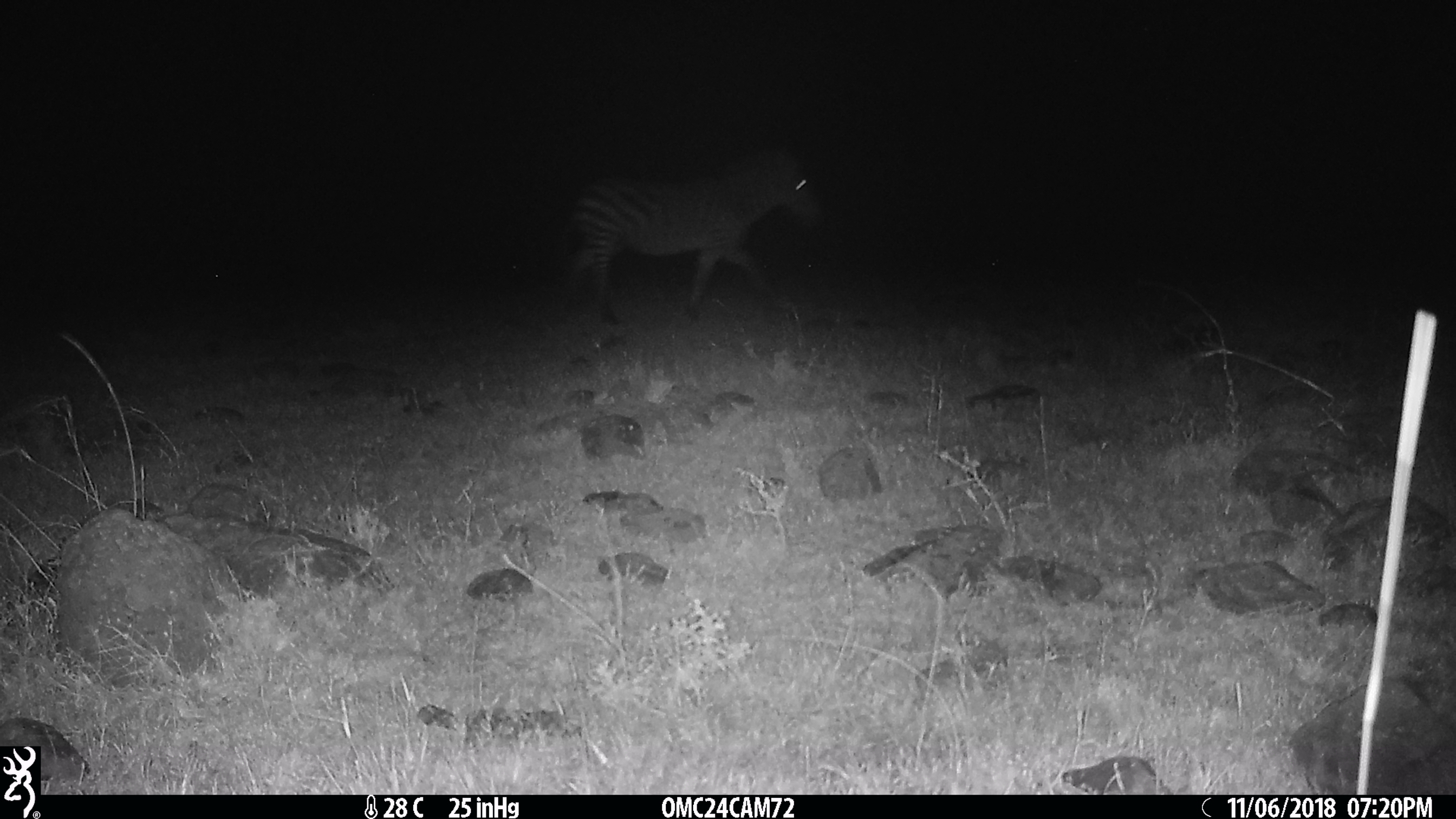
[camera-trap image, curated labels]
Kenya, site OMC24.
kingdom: Animalia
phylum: Chordata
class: Mammalia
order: Perissodactyla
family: Equidae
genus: Equus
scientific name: Equus quagga burchellii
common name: burchell's zebra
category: zebra